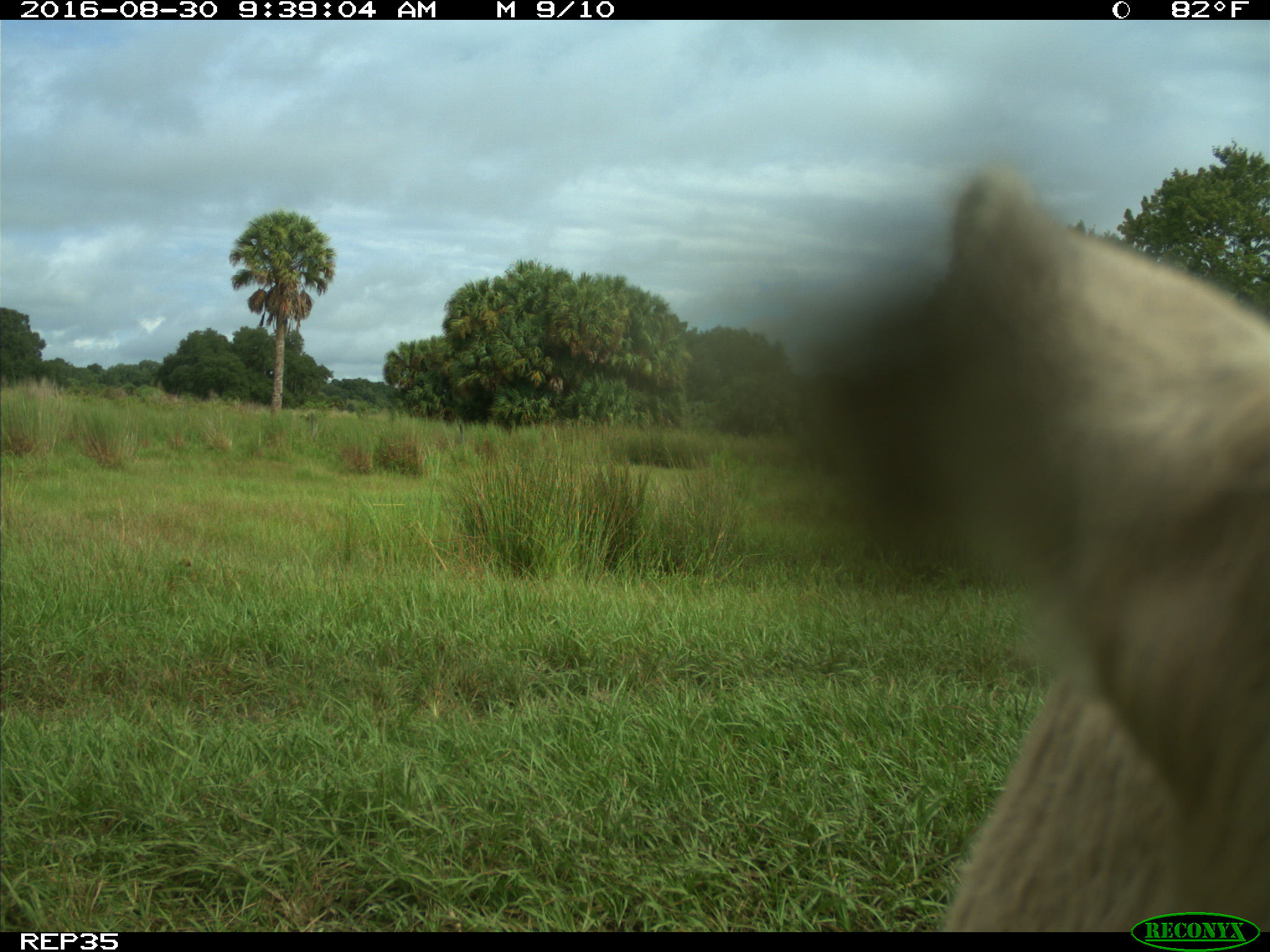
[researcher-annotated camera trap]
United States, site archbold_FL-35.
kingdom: Animalia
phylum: Chordata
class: Mammalia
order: Artiodactyla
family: Bovidae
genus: Bos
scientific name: Bos taurus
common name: domestic cow